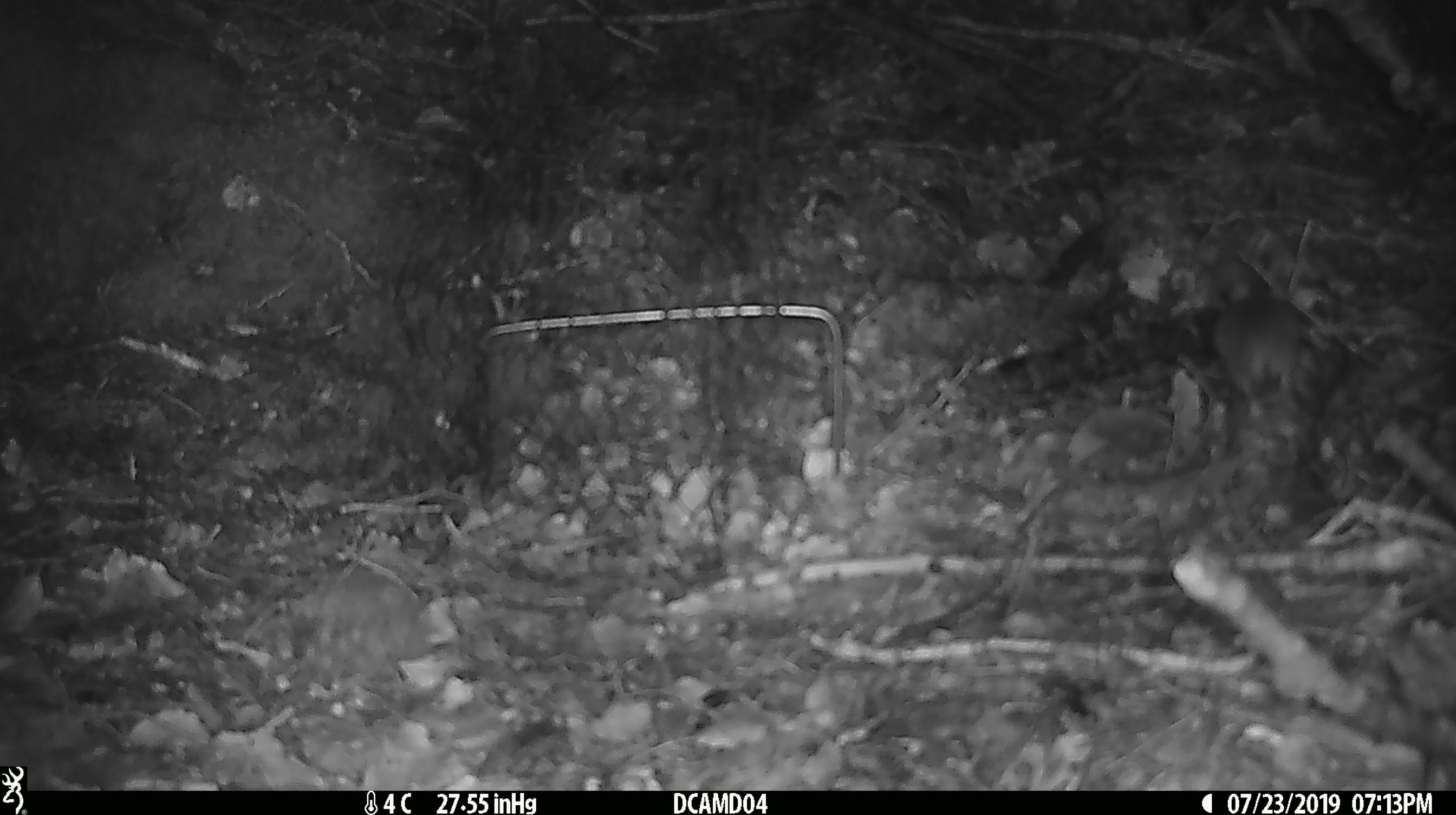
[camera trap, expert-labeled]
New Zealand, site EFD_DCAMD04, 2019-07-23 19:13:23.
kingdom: Animalia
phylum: Chordata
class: Mammalia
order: Rodentia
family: Muridae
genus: Mus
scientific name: Mus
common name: mouse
Mouse (Mus).